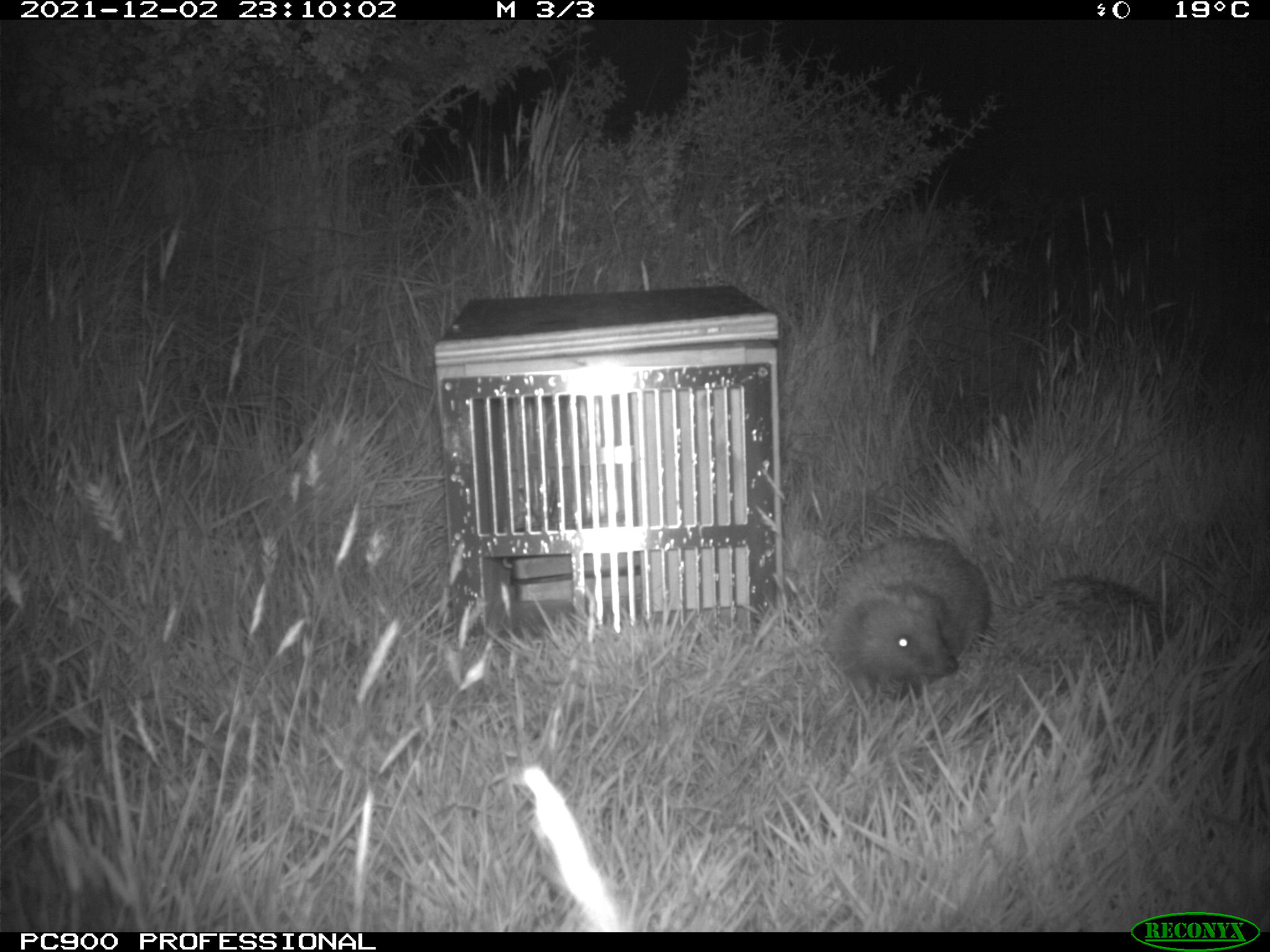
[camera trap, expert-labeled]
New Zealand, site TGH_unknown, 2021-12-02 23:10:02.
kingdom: Animalia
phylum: Chordata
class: Mammalia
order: Eulipotyphla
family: Erinaceidae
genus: Erinaceus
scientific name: Erinaceus europaeus europaeus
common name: european hedgehog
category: hedgehog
Hedgehog (european hedgehog) (Erinaceus europaeus europaeus).